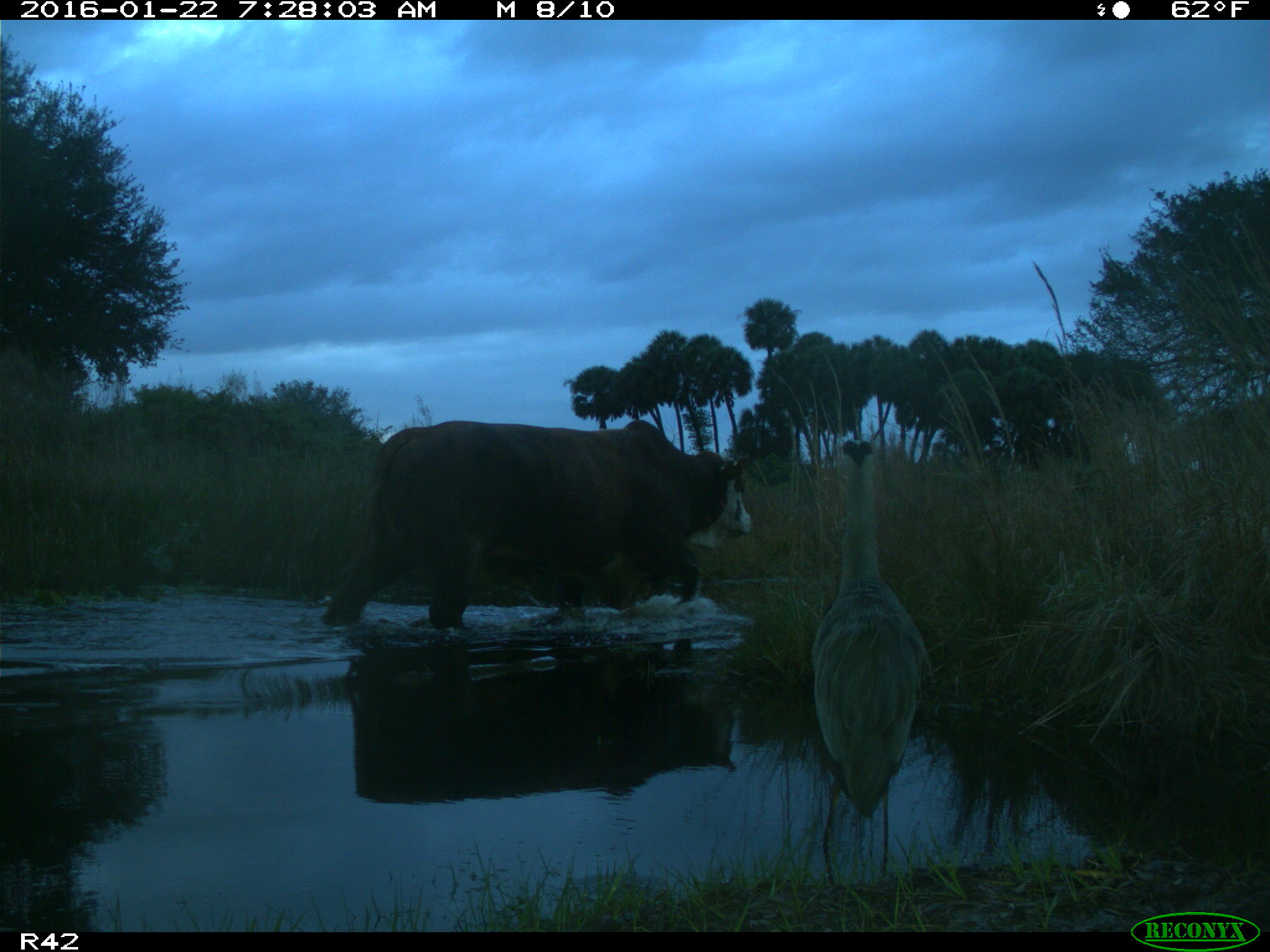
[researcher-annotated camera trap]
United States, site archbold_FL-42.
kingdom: Animalia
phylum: Chordata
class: Mammalia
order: Artiodactyla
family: Bovidae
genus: Bos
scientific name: Bos taurus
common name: domestic cow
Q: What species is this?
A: Bos taurus (domestic cow).